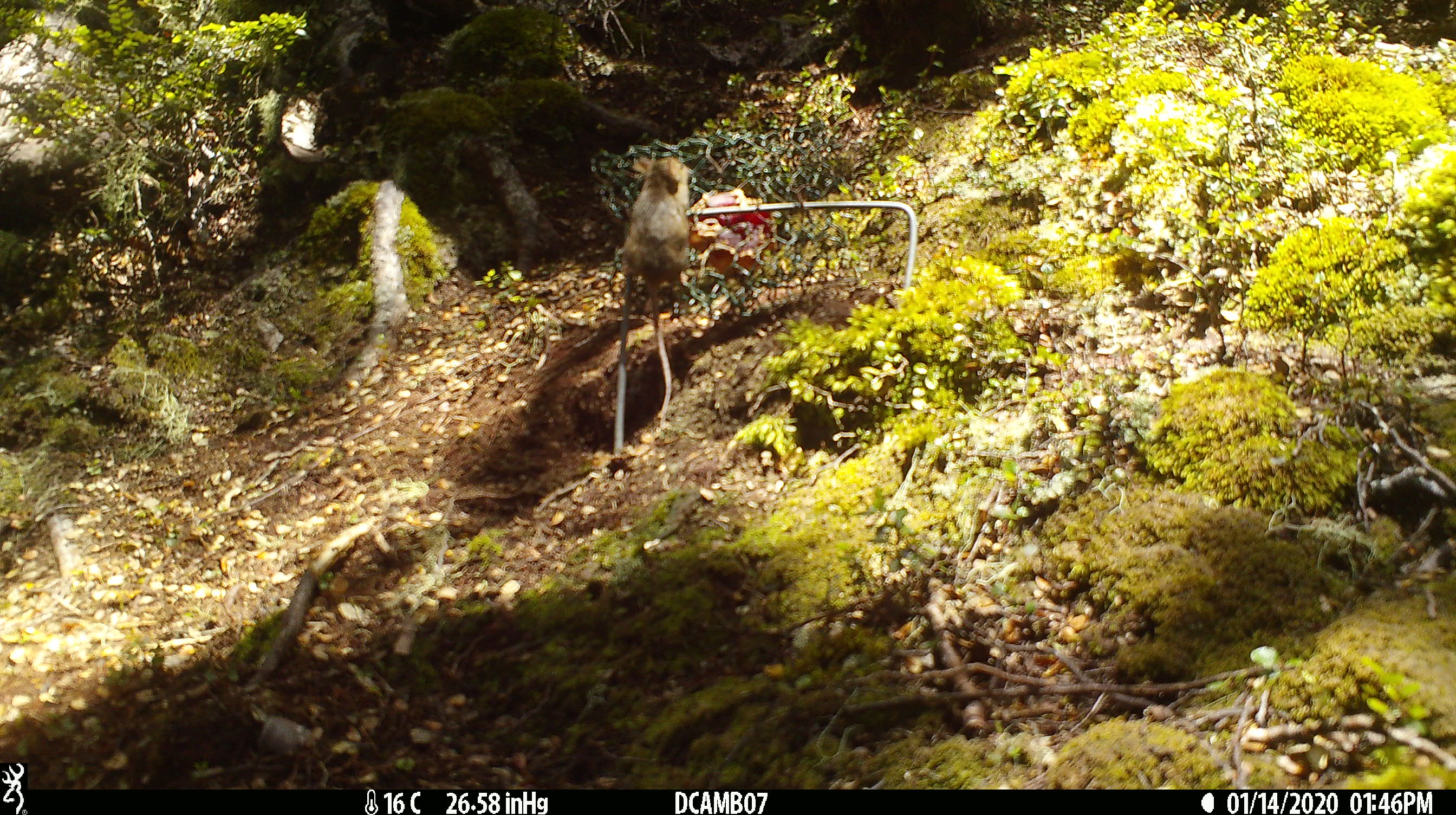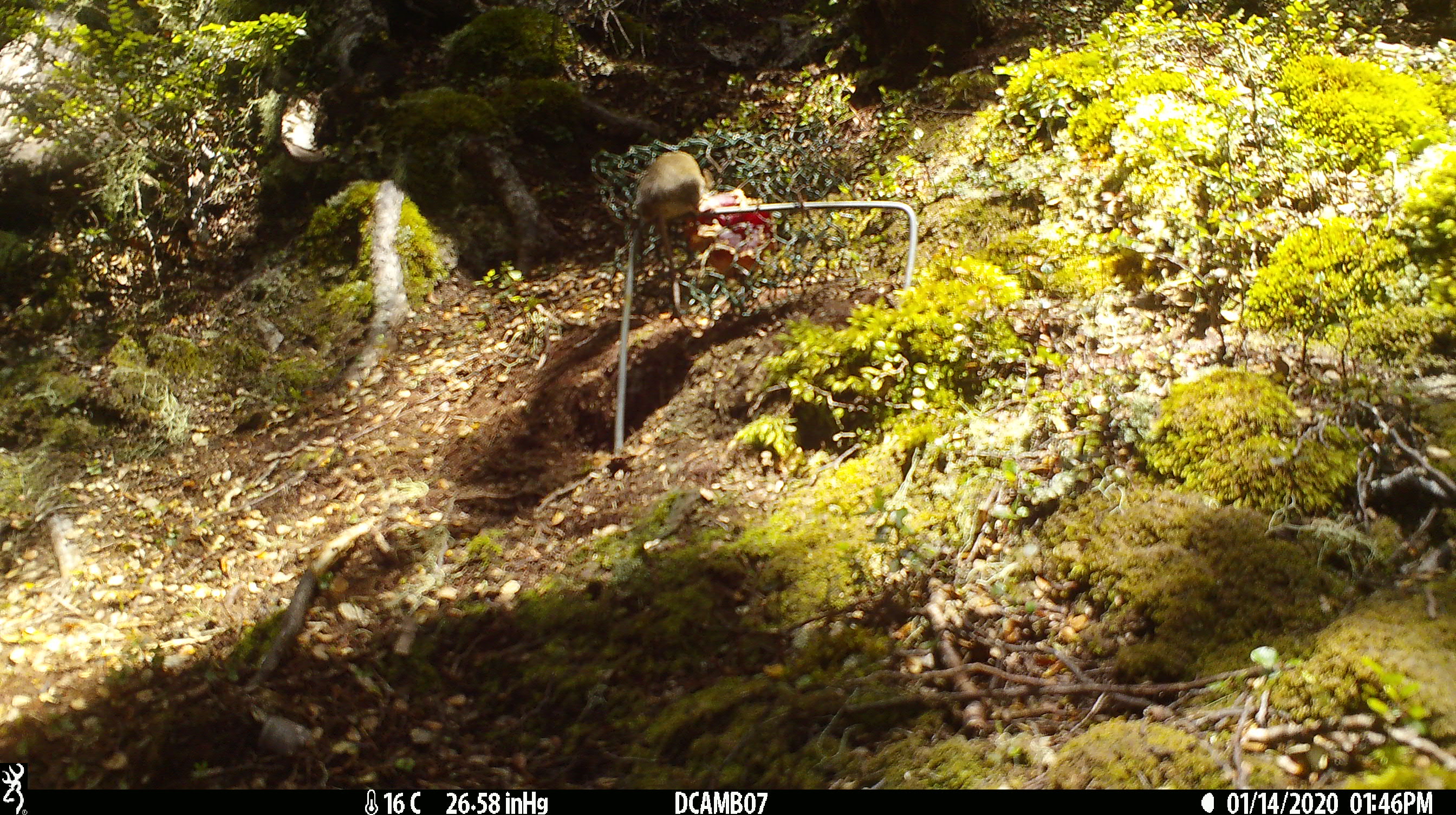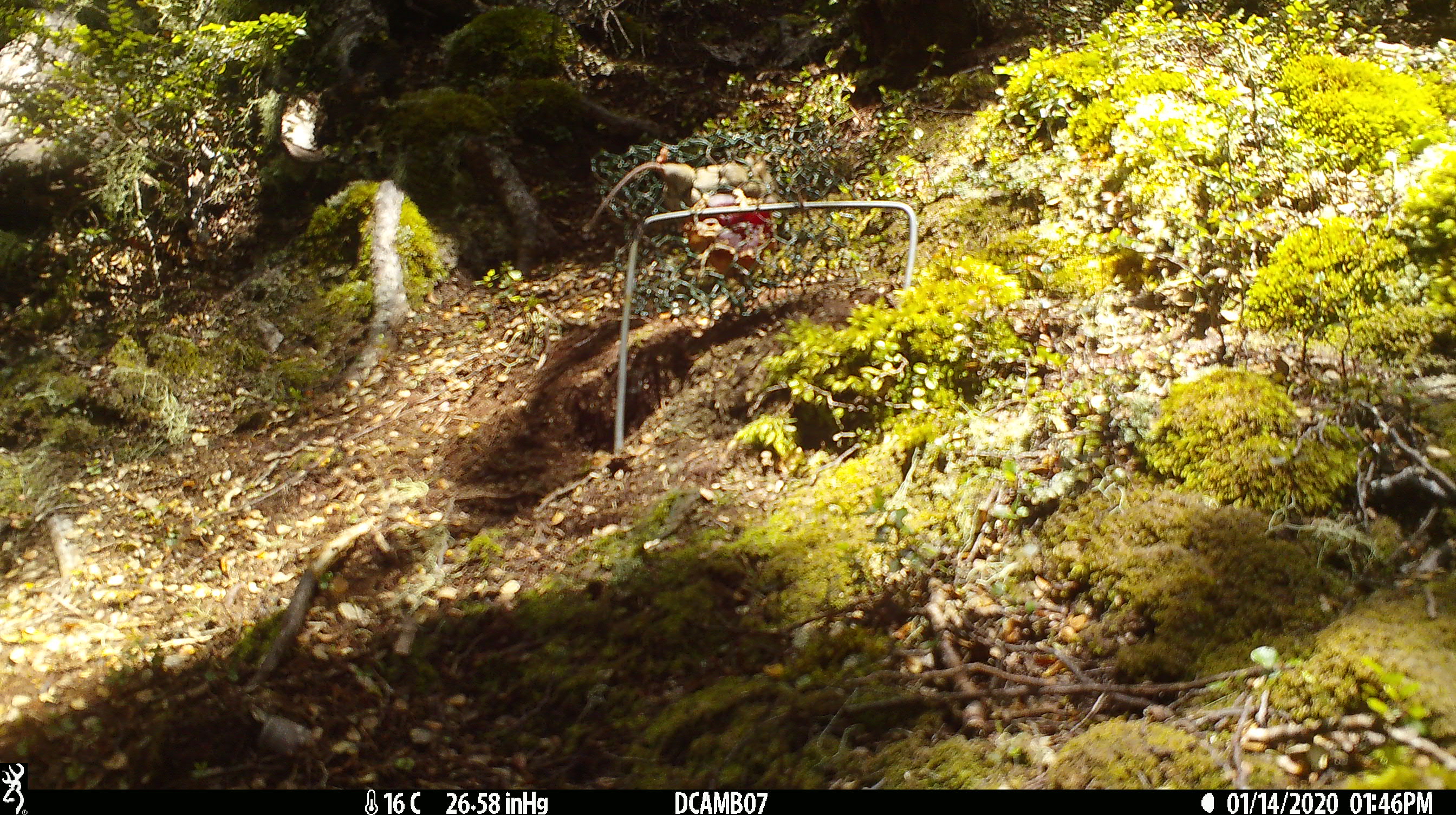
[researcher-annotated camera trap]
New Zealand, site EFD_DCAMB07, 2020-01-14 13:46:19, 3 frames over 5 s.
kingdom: Animalia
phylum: Chordata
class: Mammalia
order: Rodentia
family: Muridae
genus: Mus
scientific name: Mus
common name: mouse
Mouse (Mus).